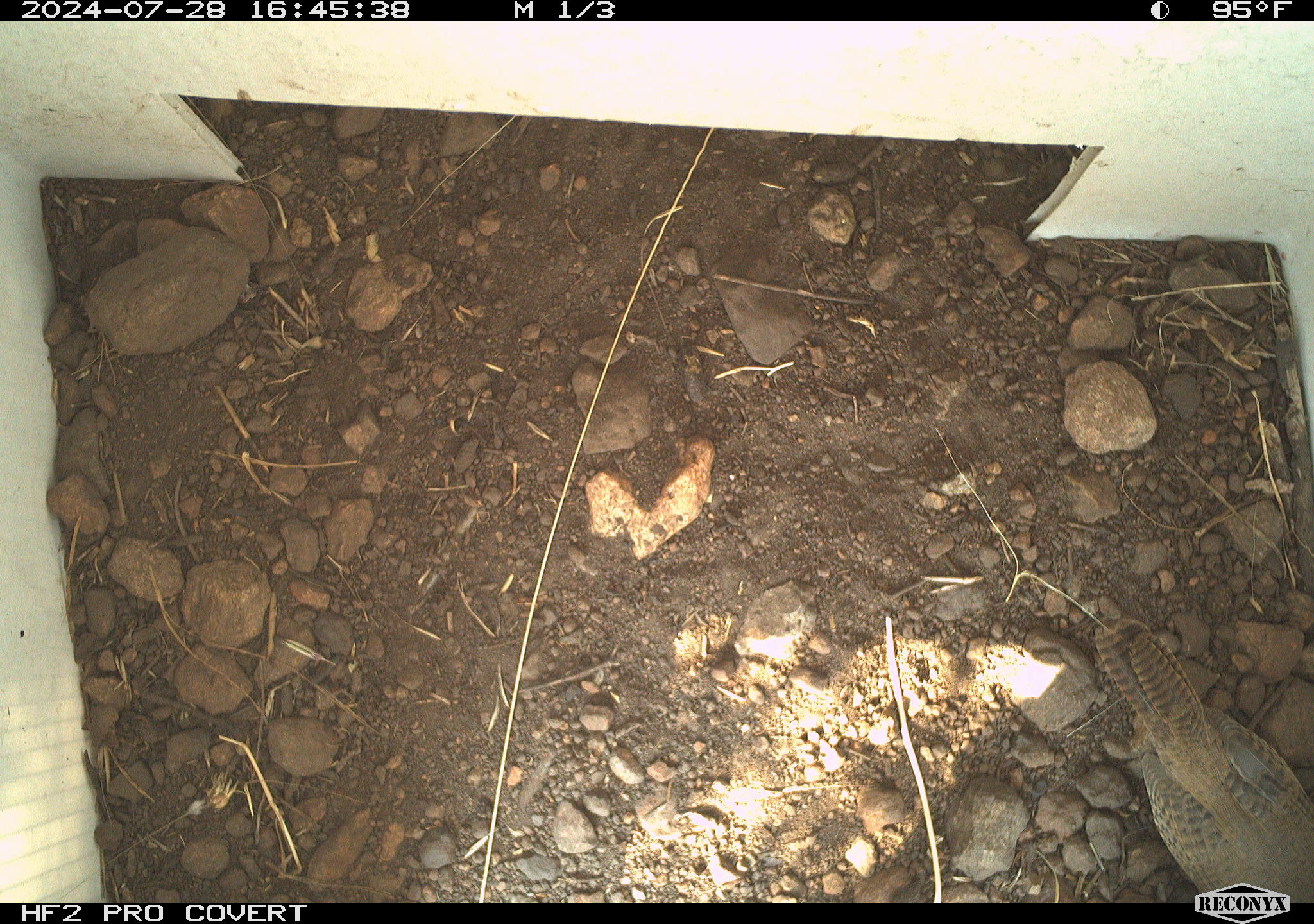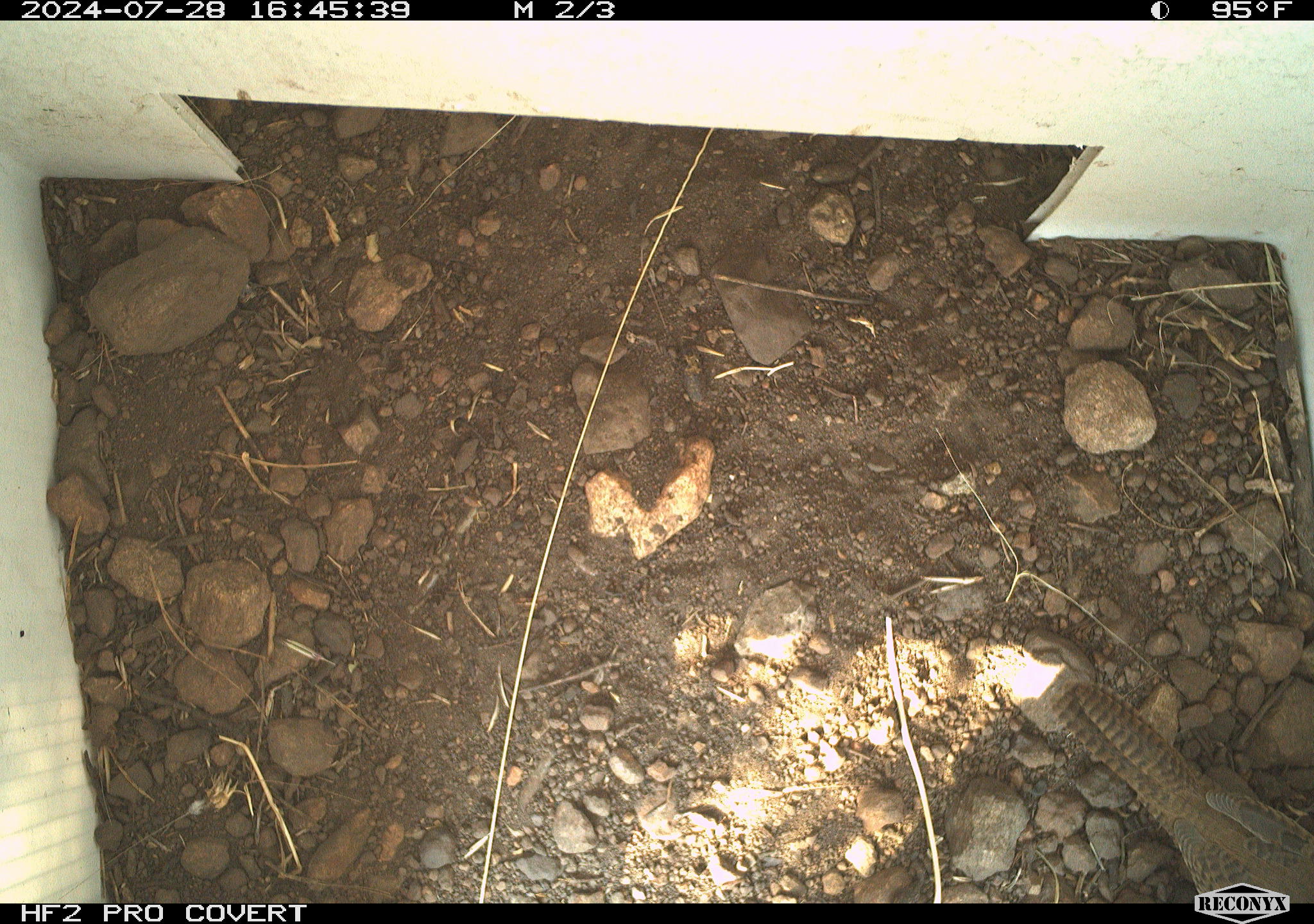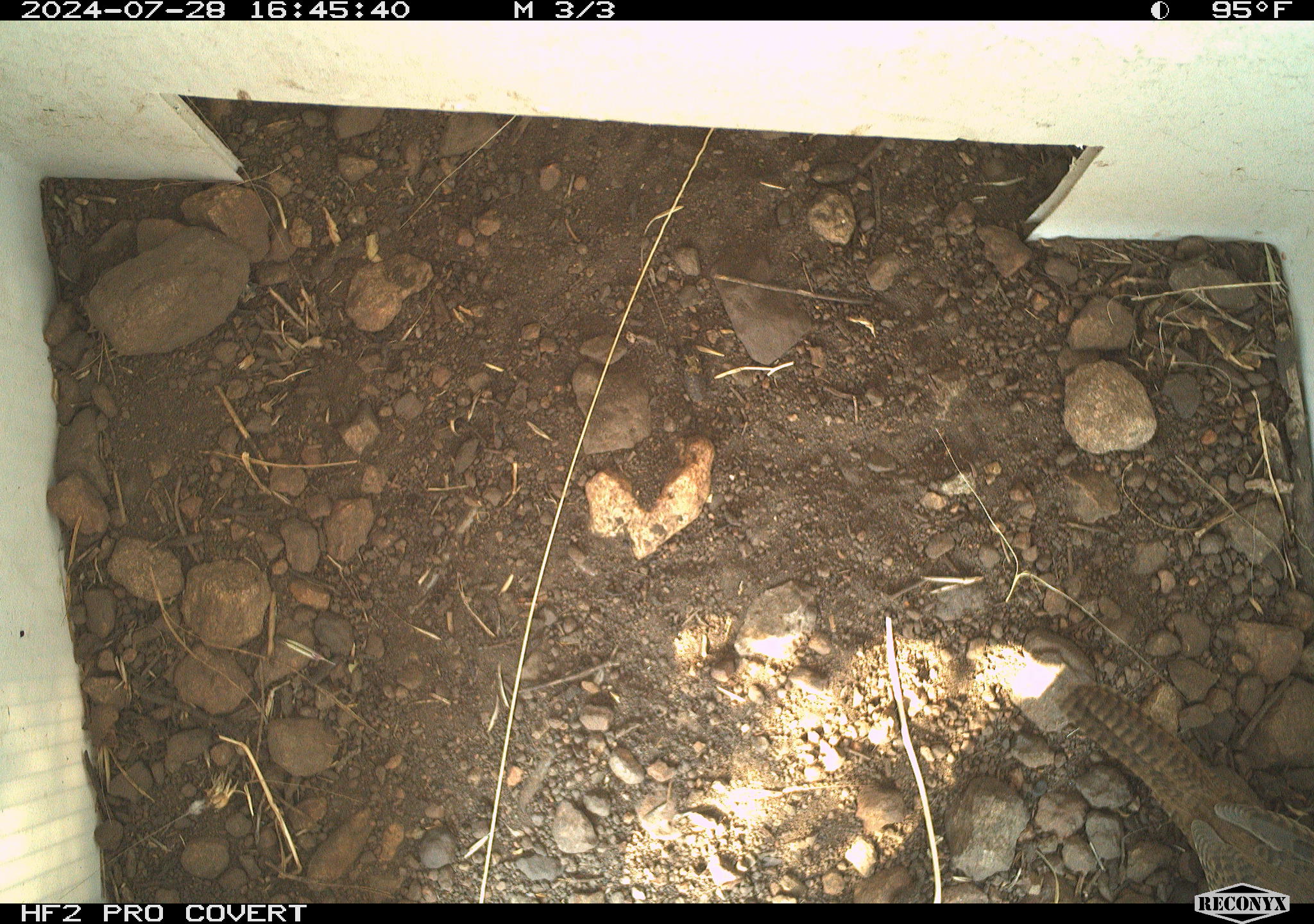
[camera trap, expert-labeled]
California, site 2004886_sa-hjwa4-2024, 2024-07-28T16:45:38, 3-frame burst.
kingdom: Animalia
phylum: Chordata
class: Aves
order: Passeriformes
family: Troglodytidae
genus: Troglodytes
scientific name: Troglodytes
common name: house wrens, winter wrens, and allies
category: troglodytes species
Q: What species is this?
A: Troglodytes species (house wrens, winter wrens, and allies) (Troglodytes).